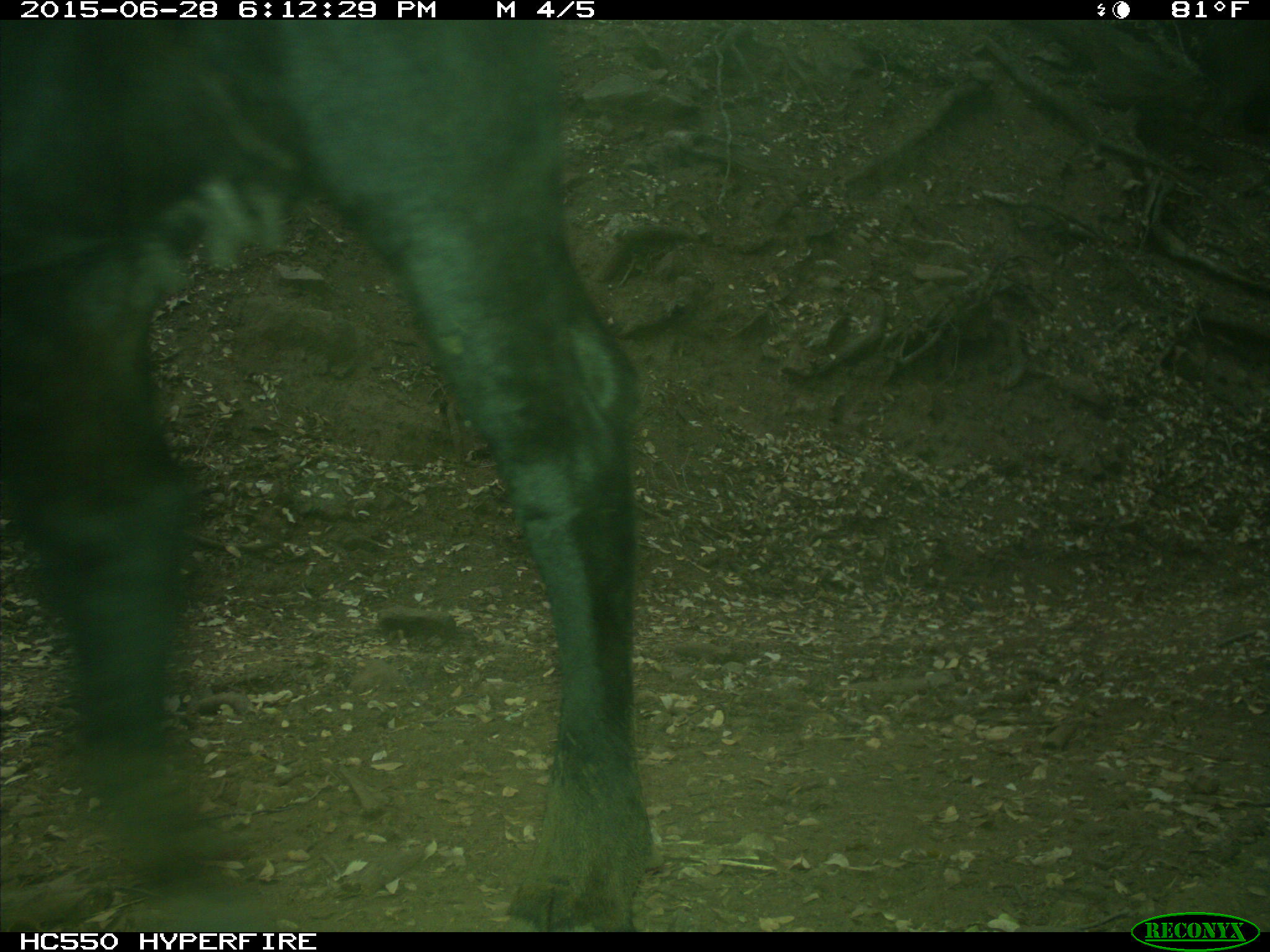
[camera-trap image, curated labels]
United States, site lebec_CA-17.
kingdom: Animalia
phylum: Chordata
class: Mammalia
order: Artiodactyla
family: Bovidae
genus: Bos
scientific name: Bos taurus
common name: domestic cow